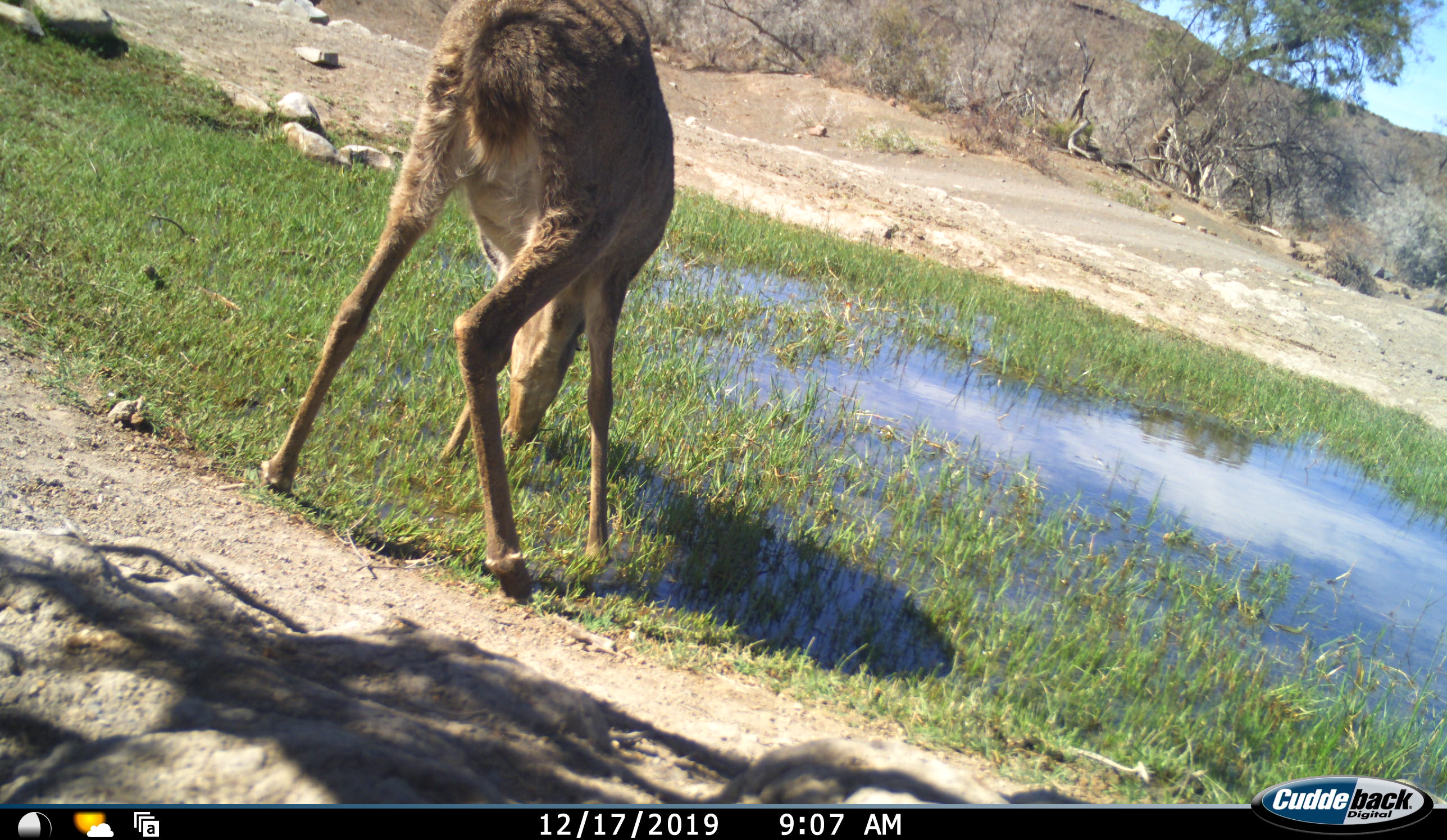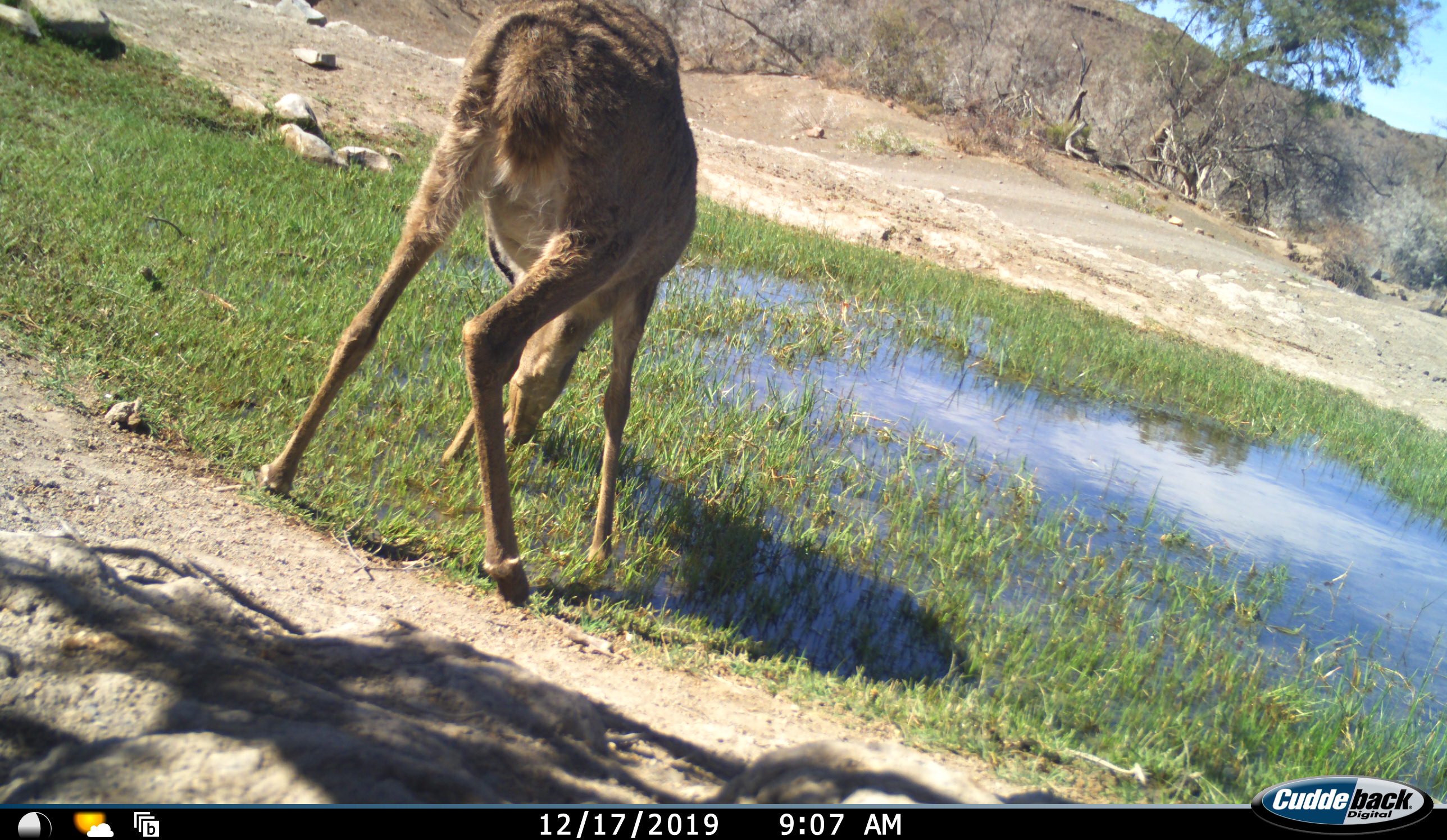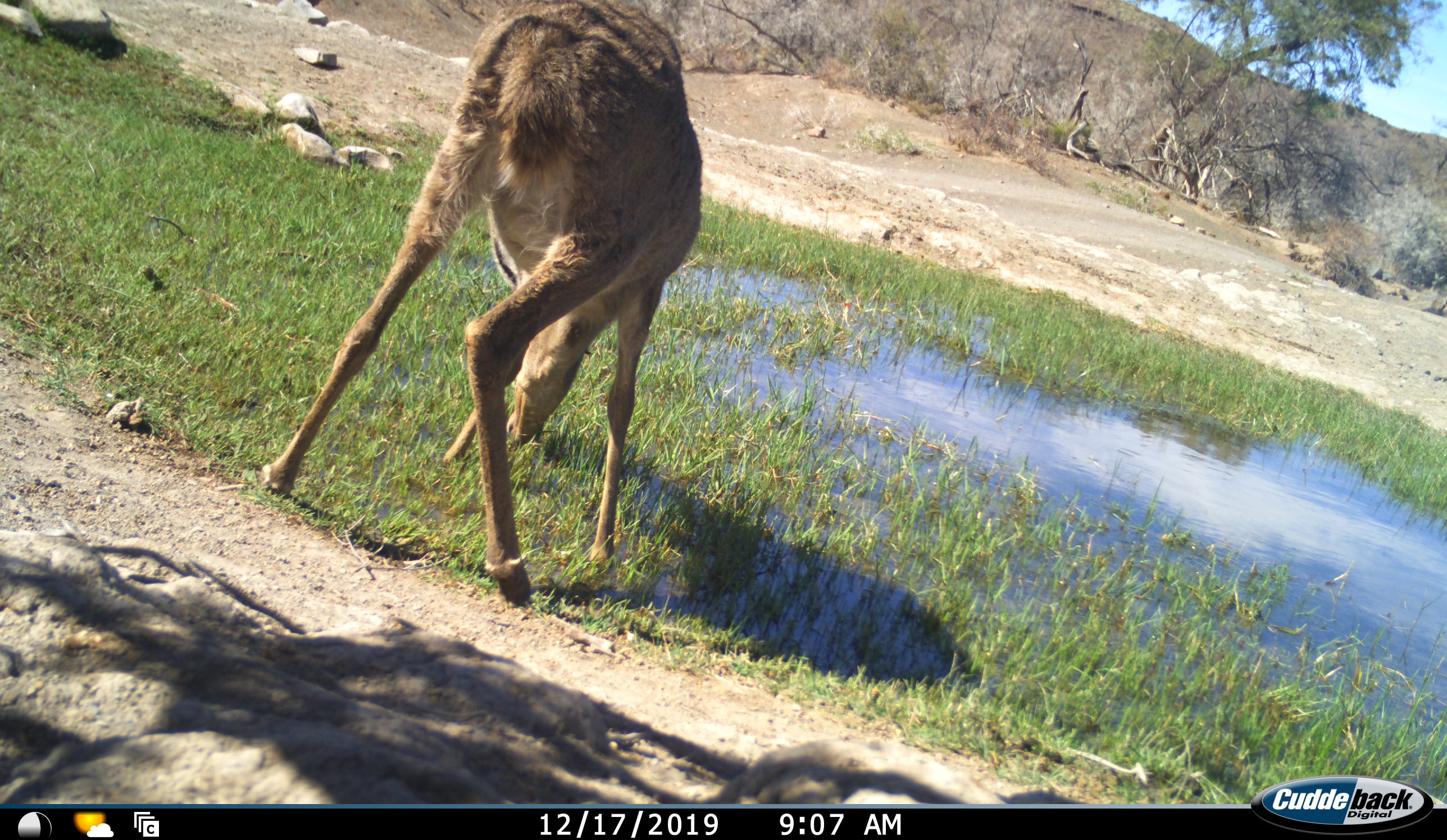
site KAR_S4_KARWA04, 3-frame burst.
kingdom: Animalia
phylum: Chordata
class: Mammalia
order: Artiodactyla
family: Bovidae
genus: Pelea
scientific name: Pelea capreolus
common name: grey rhebok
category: rhebokgrey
Rhebokgrey (grey rhebok) (Pelea capreolus), count 1. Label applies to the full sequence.